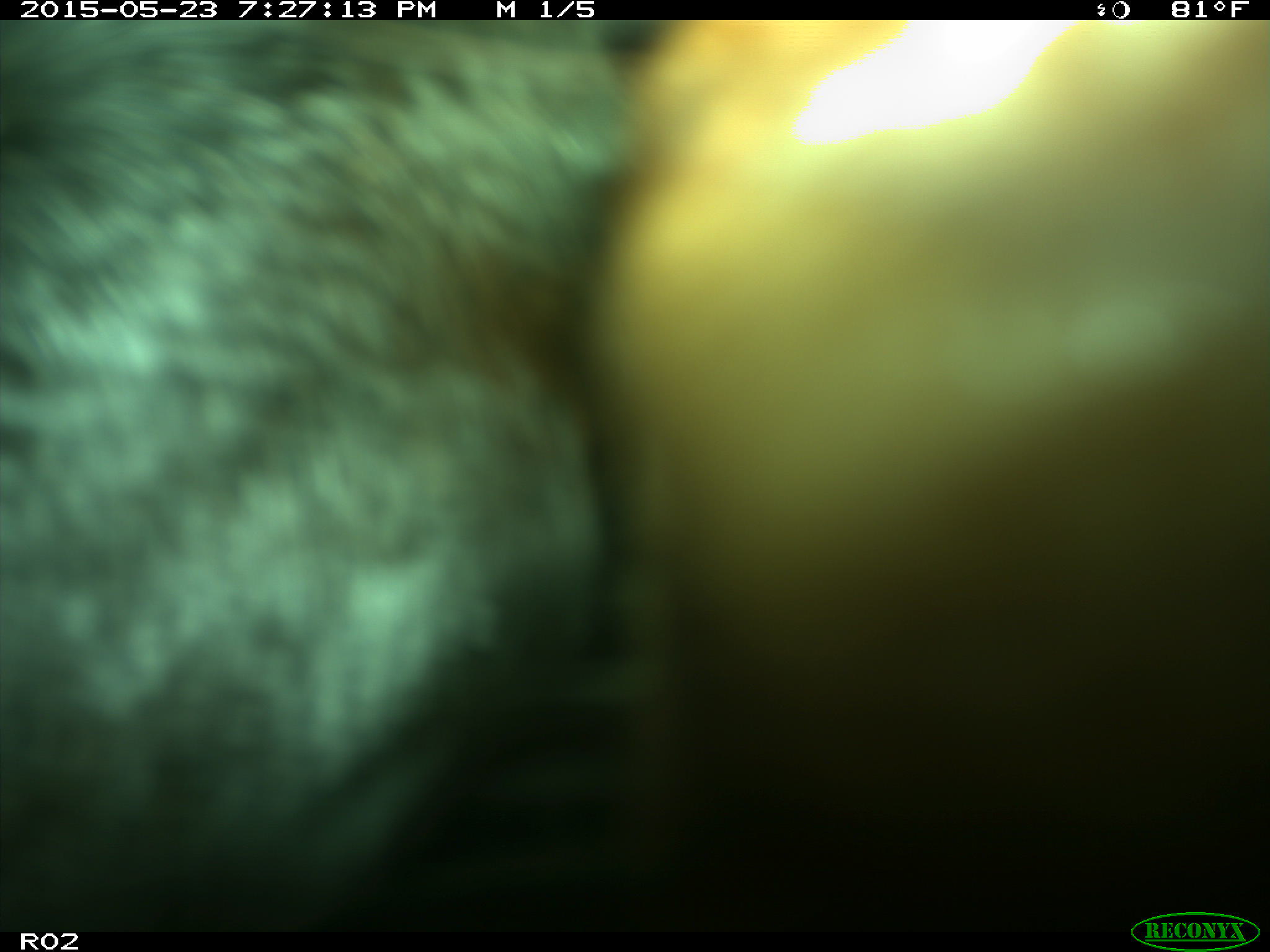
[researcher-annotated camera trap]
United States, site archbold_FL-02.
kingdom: Animalia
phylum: Chordata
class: Mammalia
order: Artiodactyla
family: Bovidae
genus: Bos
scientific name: Bos taurus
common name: domestic cow